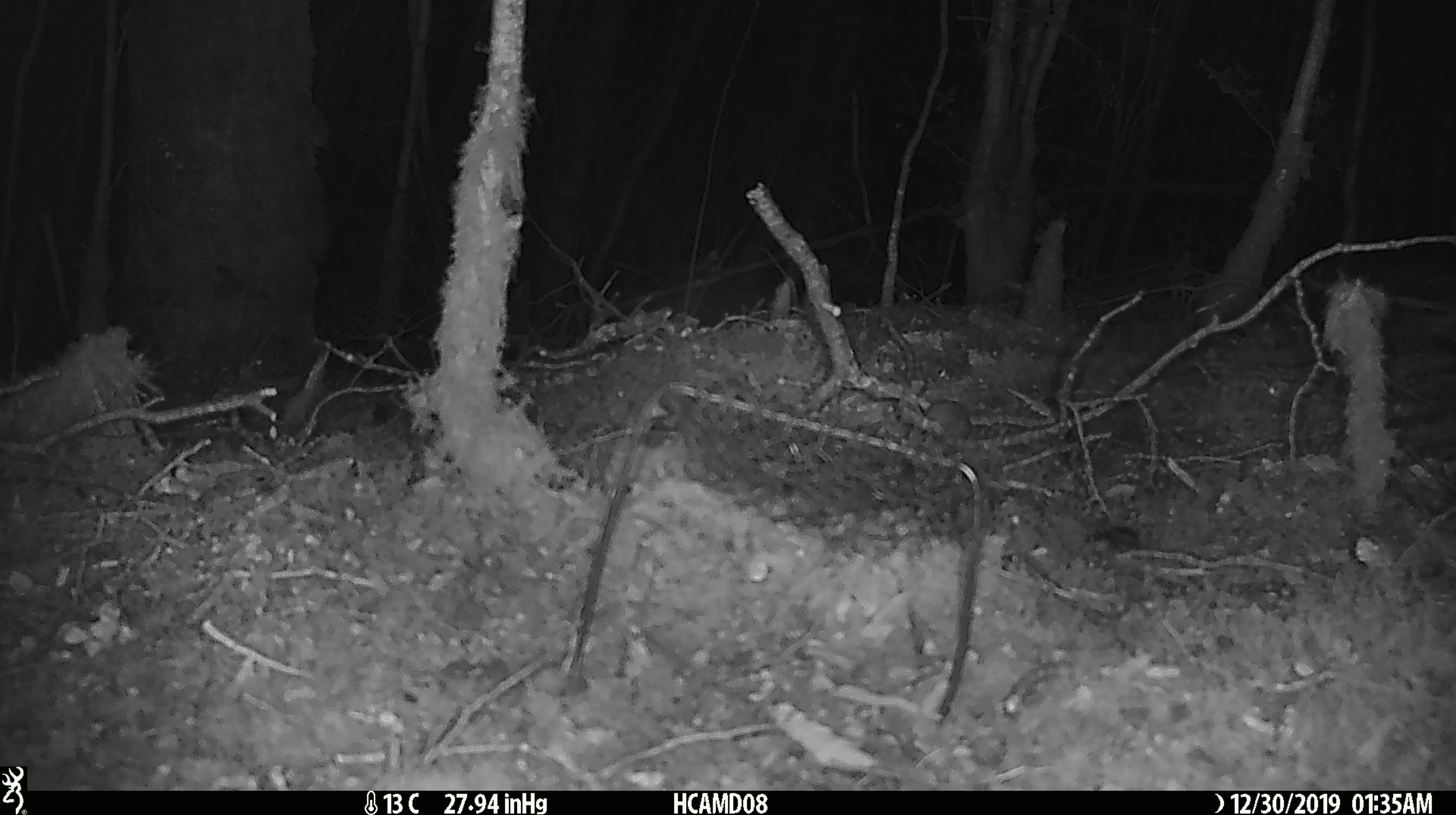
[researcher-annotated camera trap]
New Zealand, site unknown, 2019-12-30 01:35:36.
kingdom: Animalia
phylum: Chordata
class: Mammalia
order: Rodentia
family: Muridae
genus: Mus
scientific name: Mus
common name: mouse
Mouse (Mus).